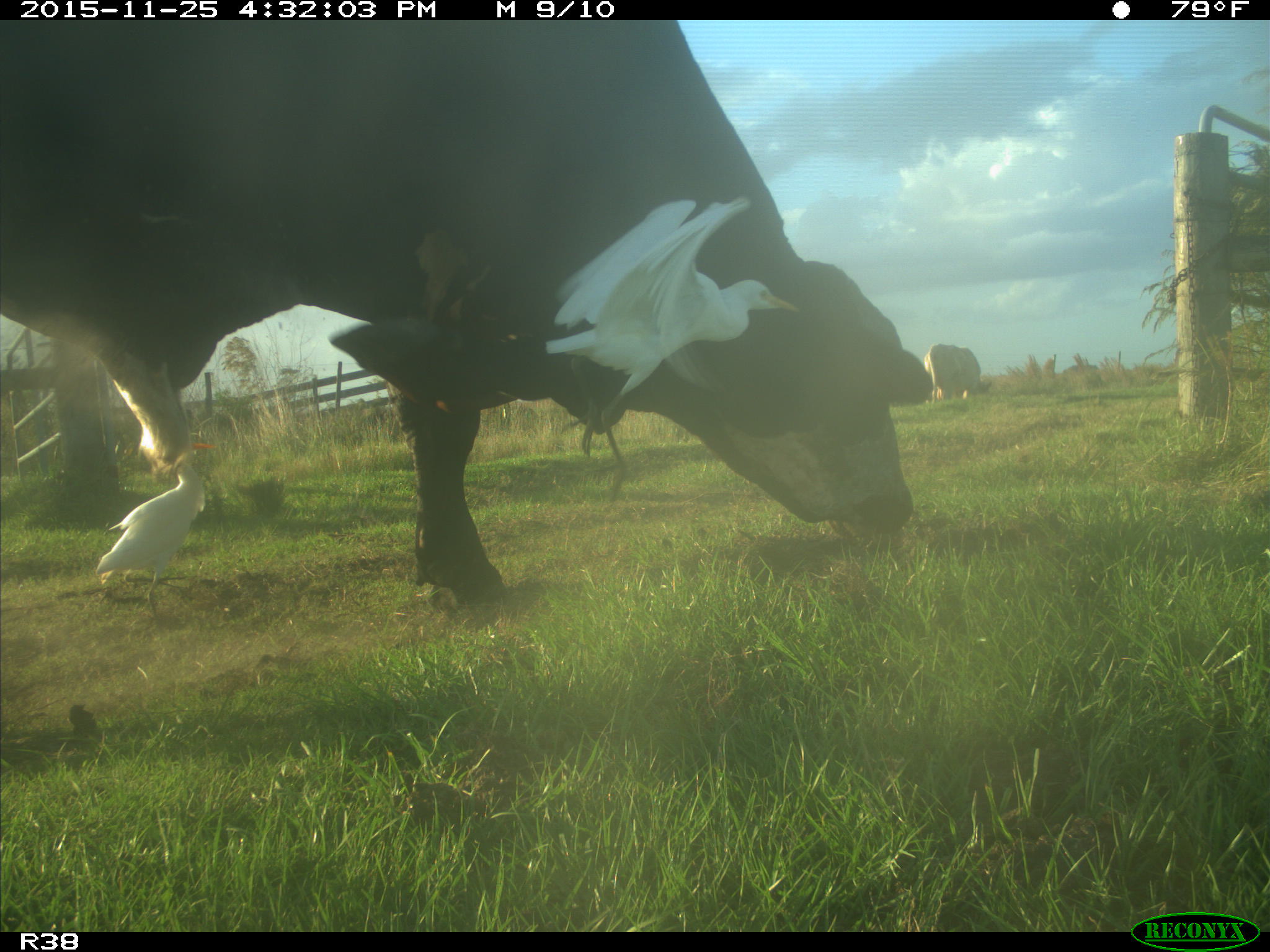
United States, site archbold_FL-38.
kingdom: Animalia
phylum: Chordata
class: Mammalia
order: Artiodactyla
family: Bovidae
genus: Bos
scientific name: Bos taurus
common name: domestic cow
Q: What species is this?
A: Bos taurus (domestic cow).